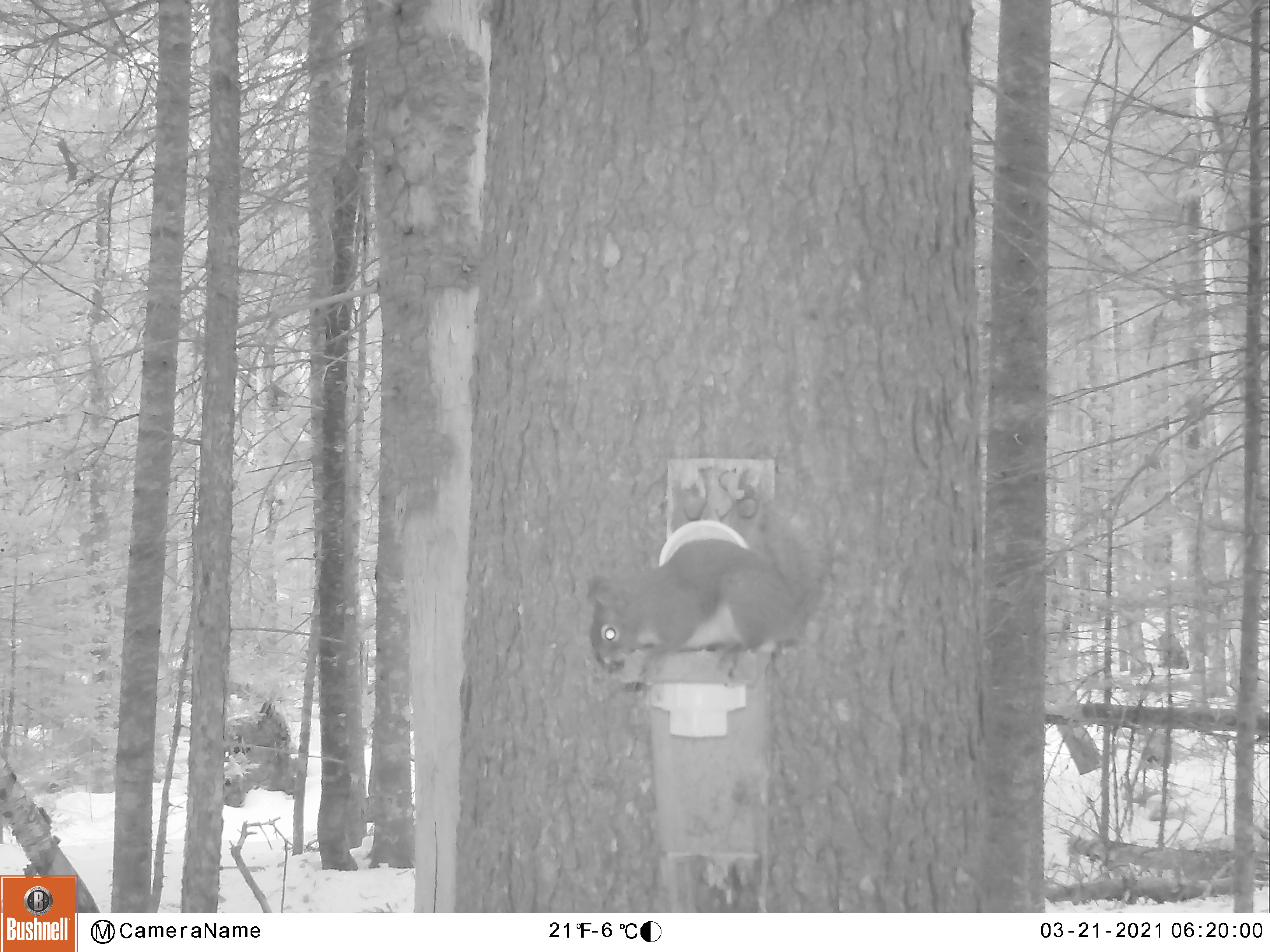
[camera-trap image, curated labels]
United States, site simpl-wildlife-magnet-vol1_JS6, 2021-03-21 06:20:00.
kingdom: Animalia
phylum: Chordata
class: Mammalia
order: Rodentia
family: Sciuridae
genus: Tamiasciurus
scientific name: Tamiasciurus hudsonicus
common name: red squirrel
Red squirrel (Tamiasciurus hudsonicus).